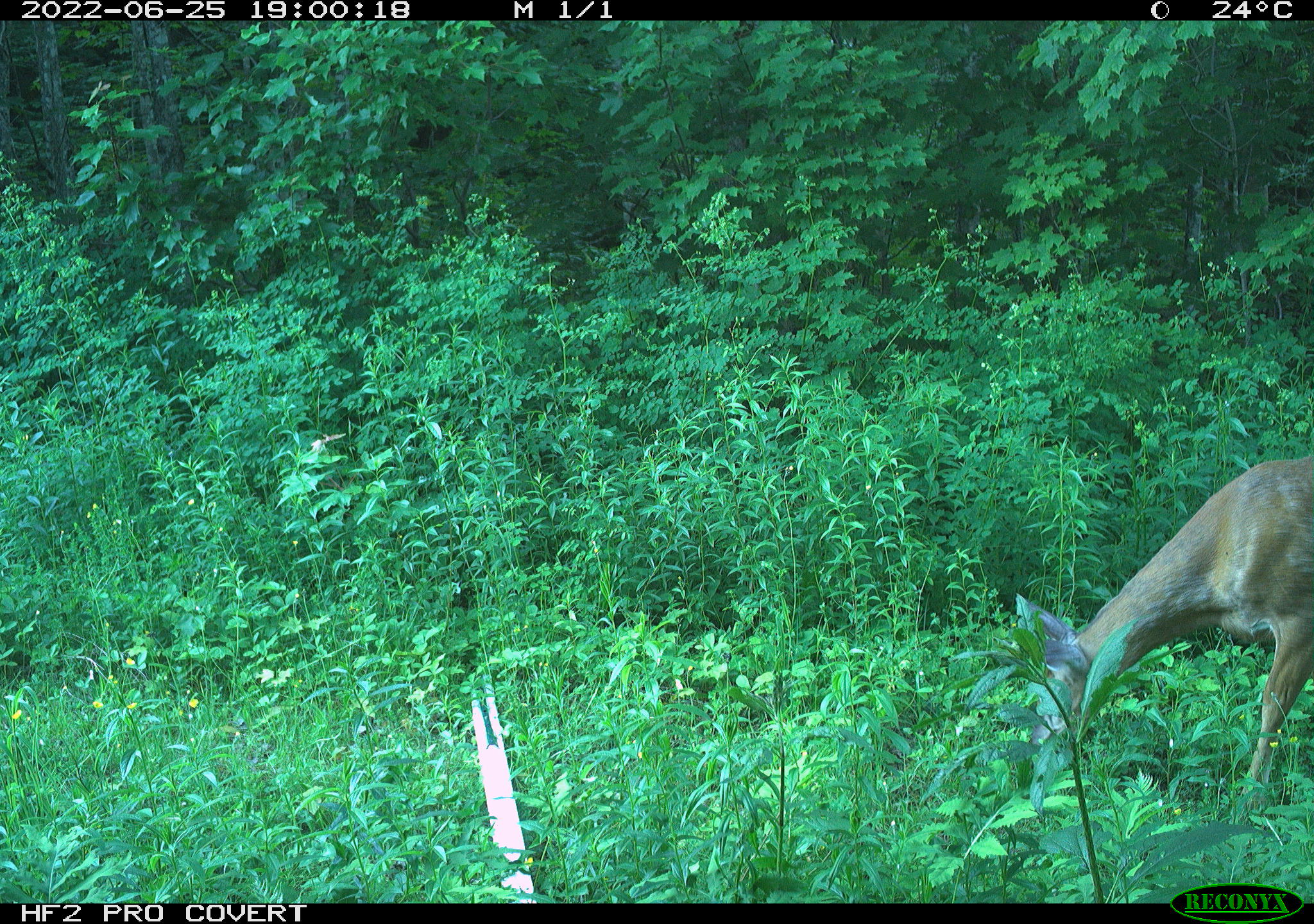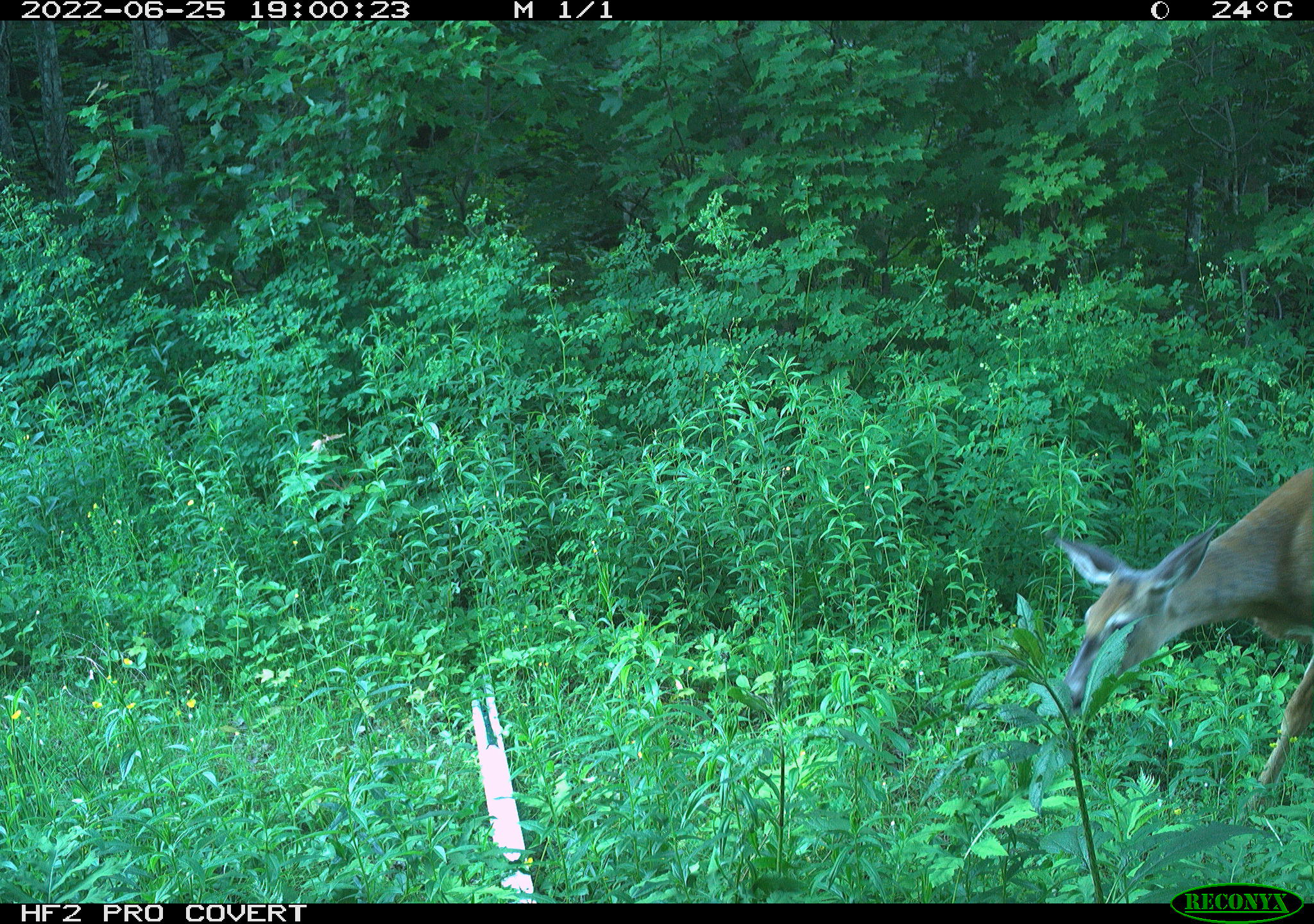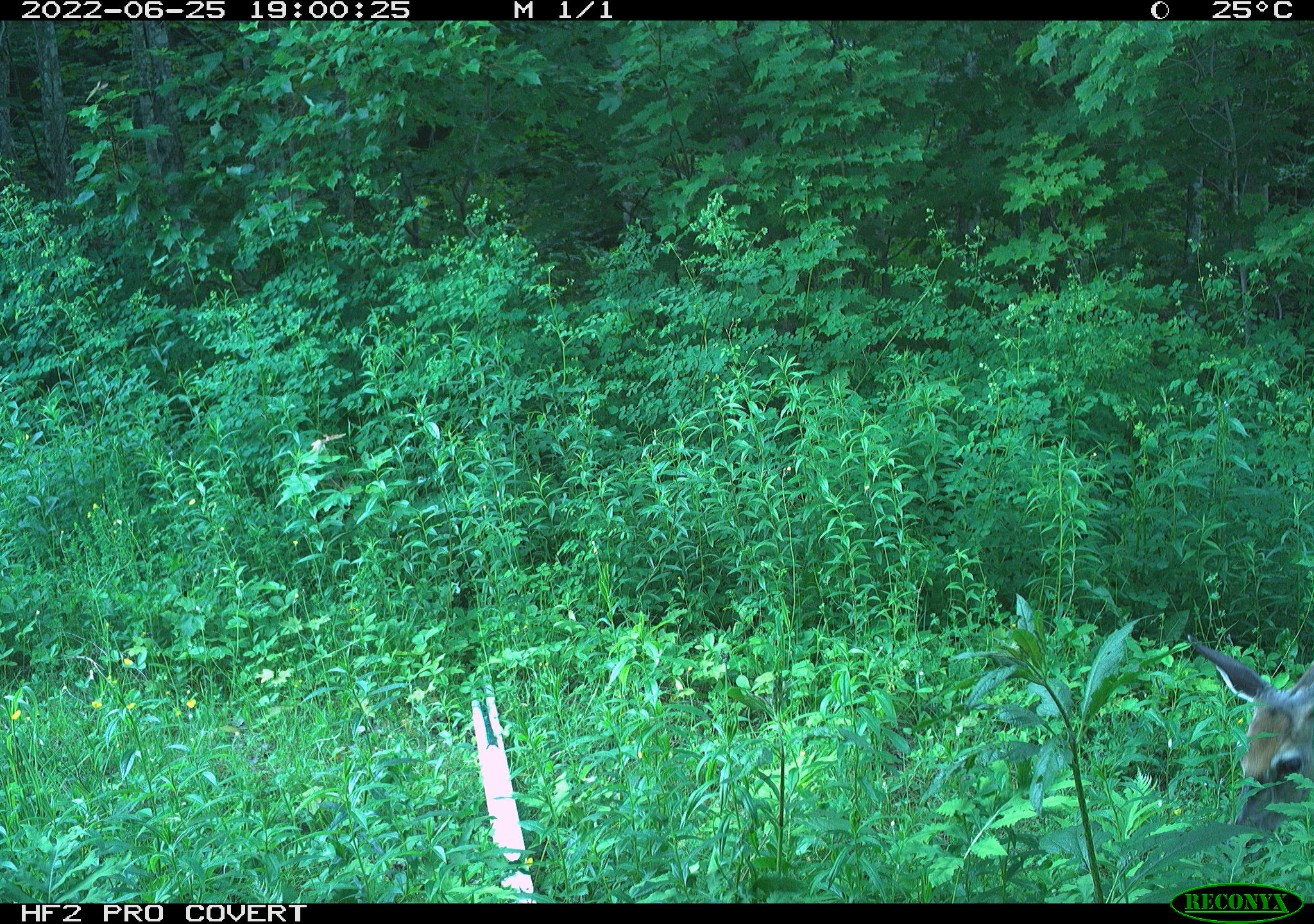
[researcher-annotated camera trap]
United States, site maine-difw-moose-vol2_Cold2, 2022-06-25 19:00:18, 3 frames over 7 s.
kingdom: Animalia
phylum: Chordata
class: Mammalia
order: Artiodactyla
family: Cervidae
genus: Odocoileus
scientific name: Odocoileus virginianus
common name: white-tailed deer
White-tailed deer (Odocoileus virginianus).